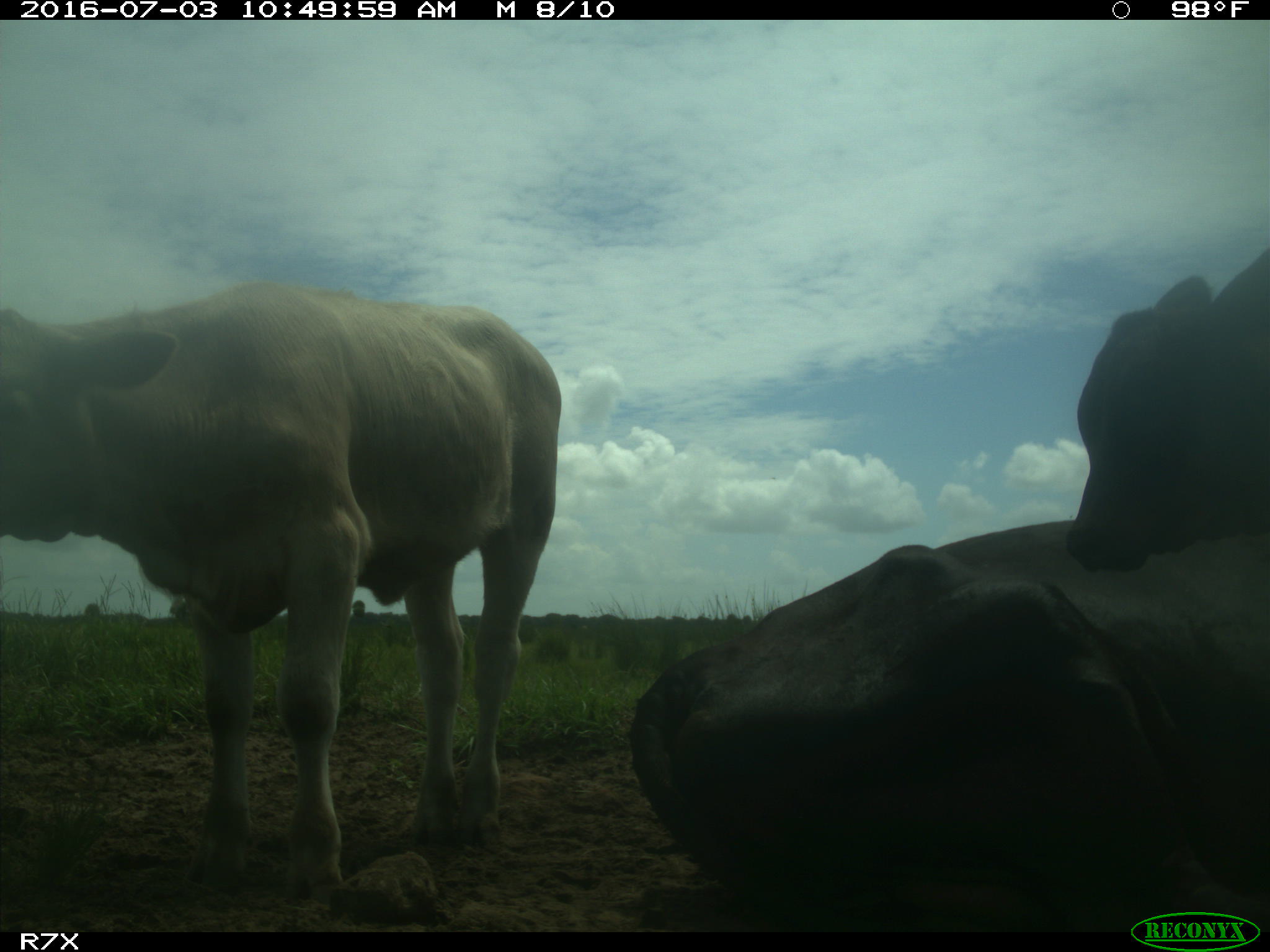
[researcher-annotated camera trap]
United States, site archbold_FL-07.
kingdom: Animalia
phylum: Chordata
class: Mammalia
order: Artiodactyla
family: Bovidae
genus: Bos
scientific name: Bos taurus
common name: domestic cow